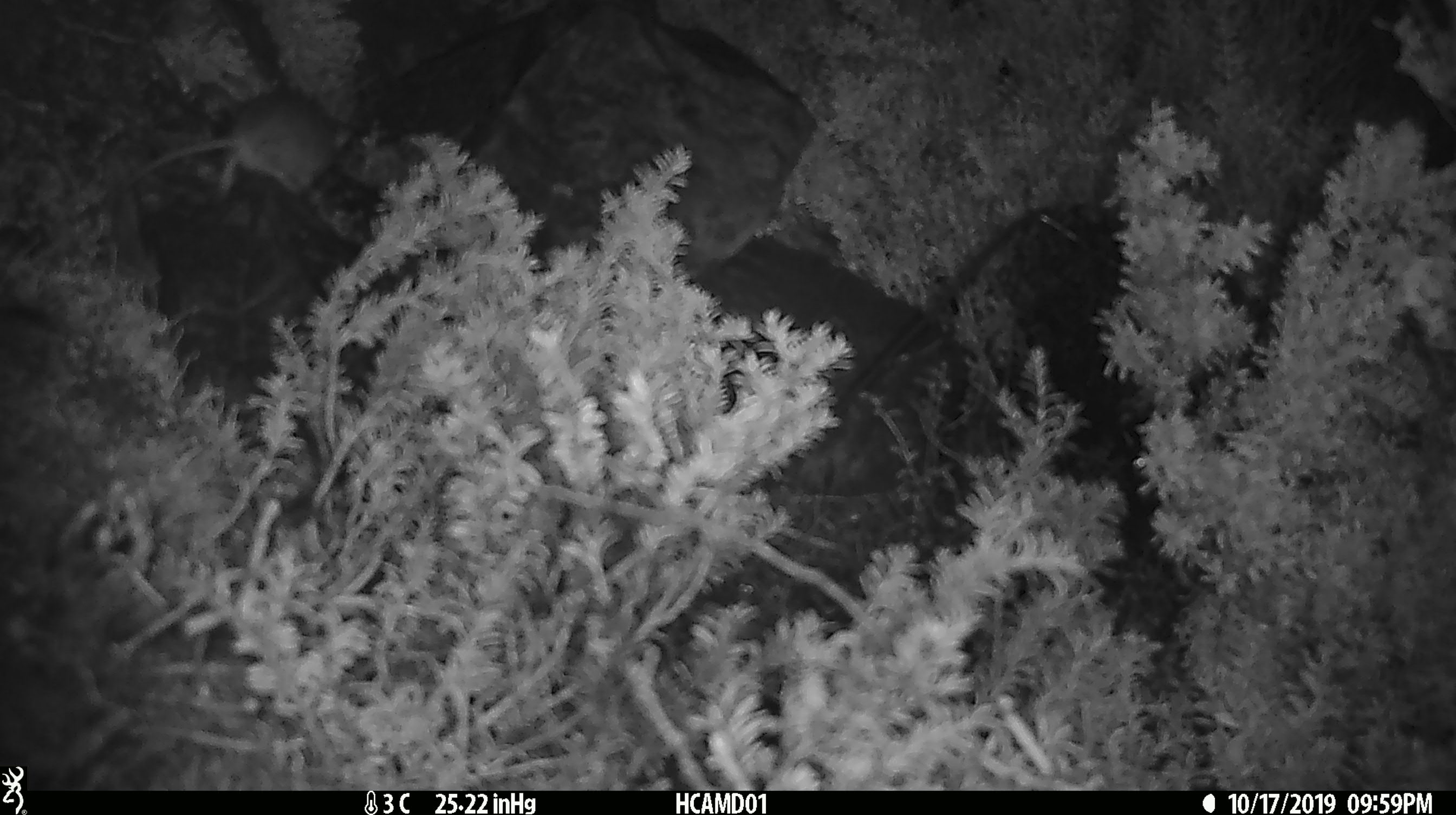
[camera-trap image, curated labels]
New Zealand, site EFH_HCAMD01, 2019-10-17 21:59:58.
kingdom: Animalia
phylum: Chordata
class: Mammalia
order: Rodentia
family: Muridae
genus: Mus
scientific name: Mus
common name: mouse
Mouse (Mus).